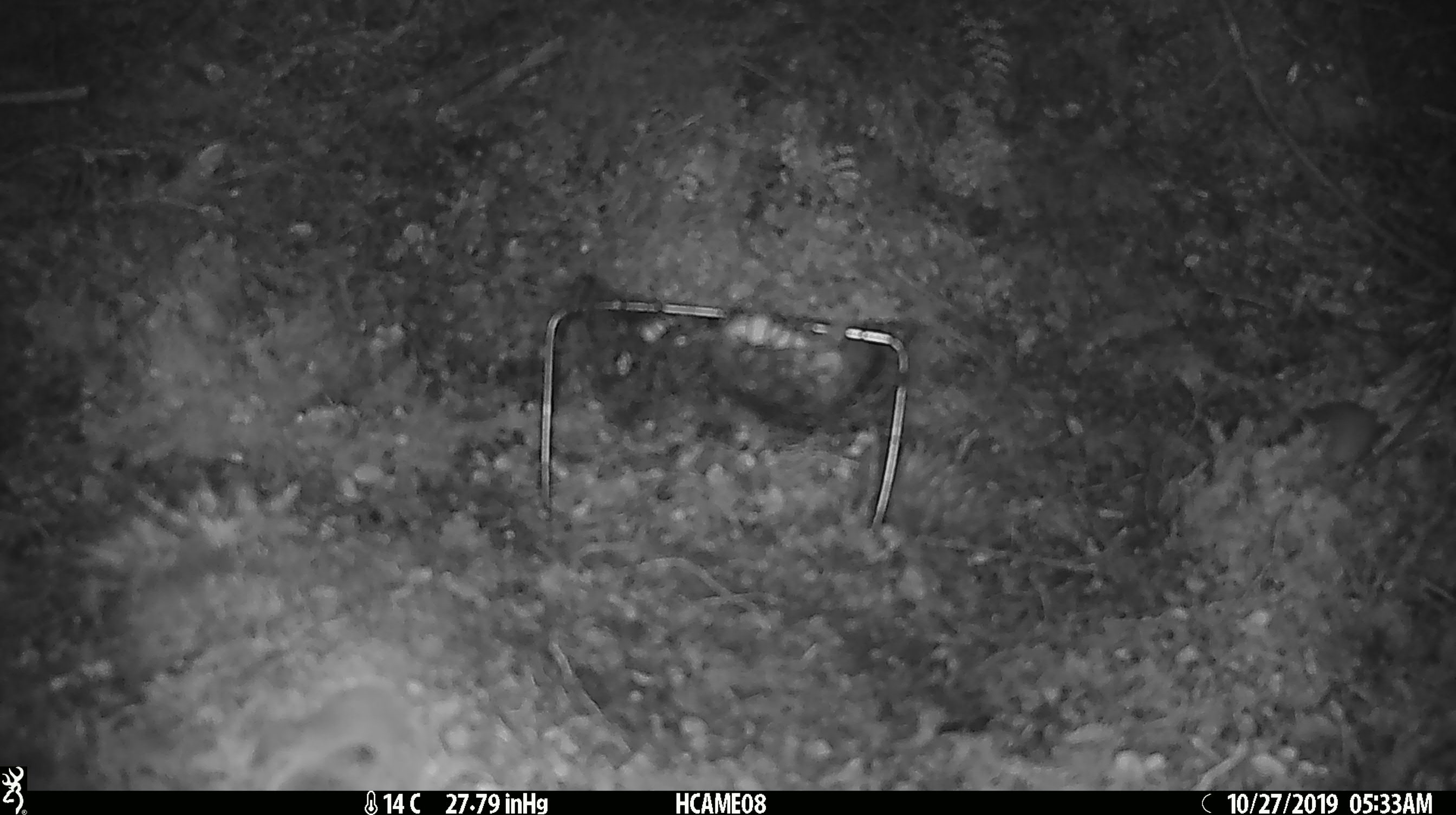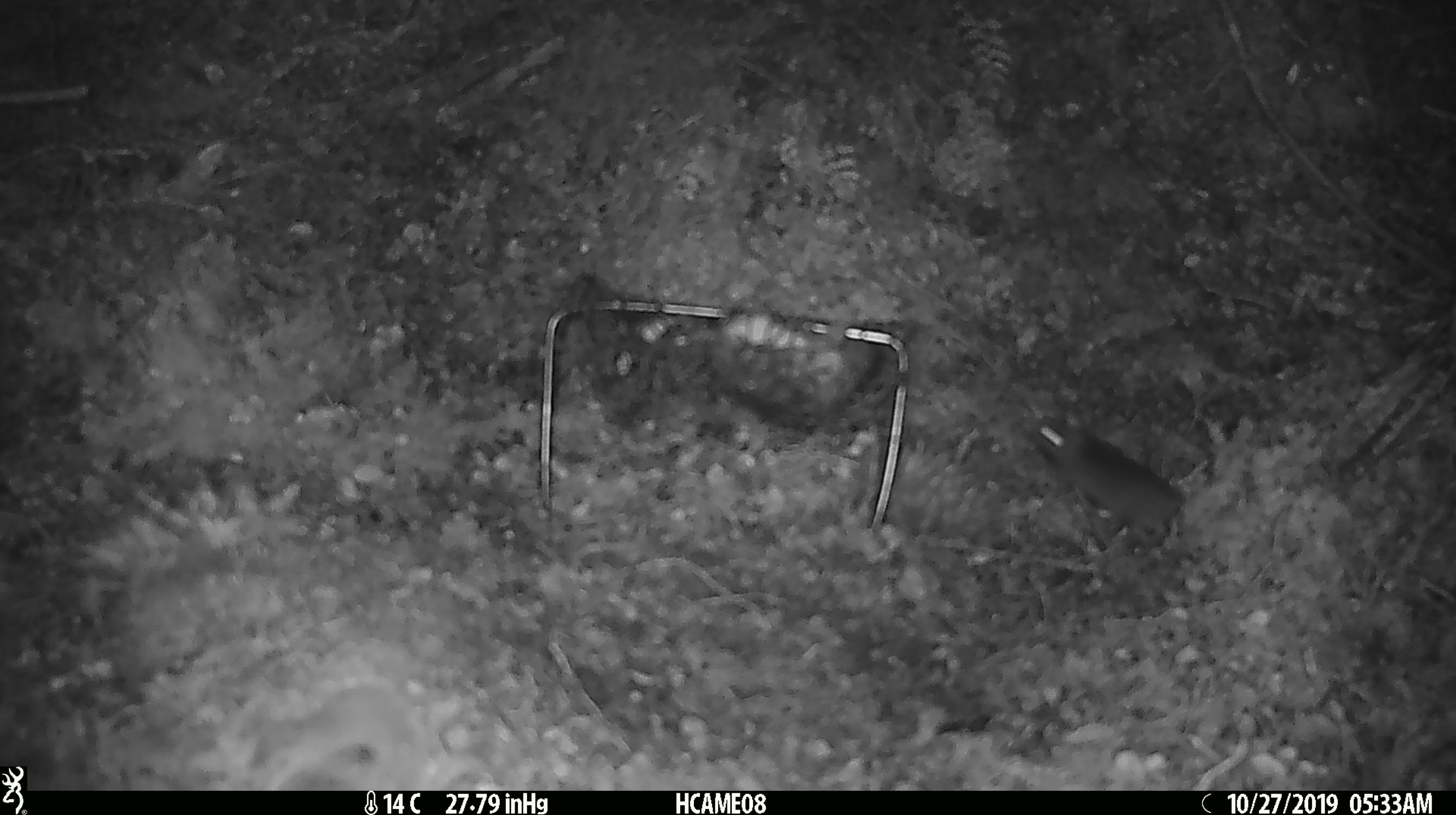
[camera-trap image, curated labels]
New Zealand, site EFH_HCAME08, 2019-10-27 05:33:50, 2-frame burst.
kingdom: Animalia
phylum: Chordata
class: Mammalia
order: Rodentia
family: Muridae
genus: Mus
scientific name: Mus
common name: mouse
Mouse (Mus).